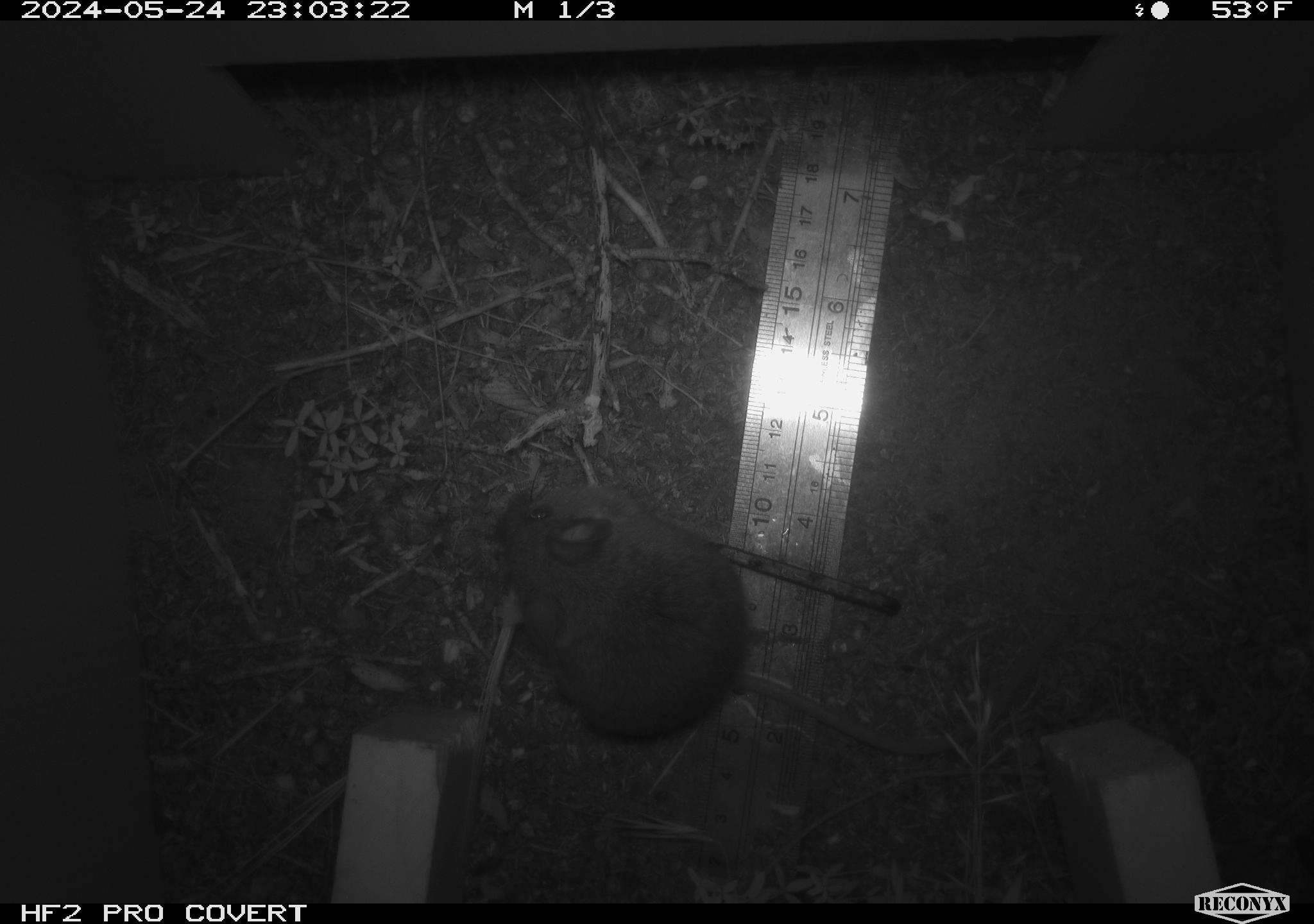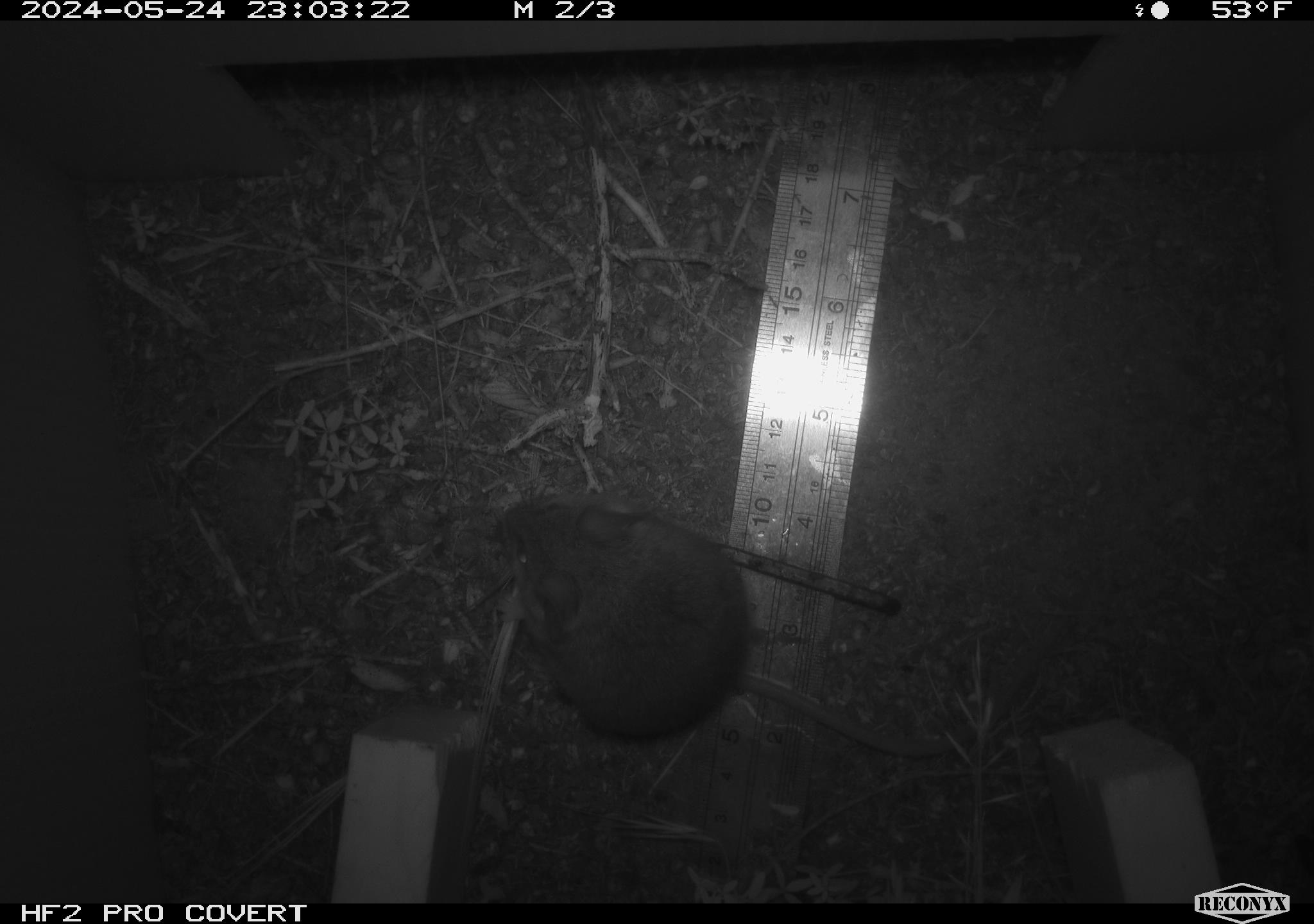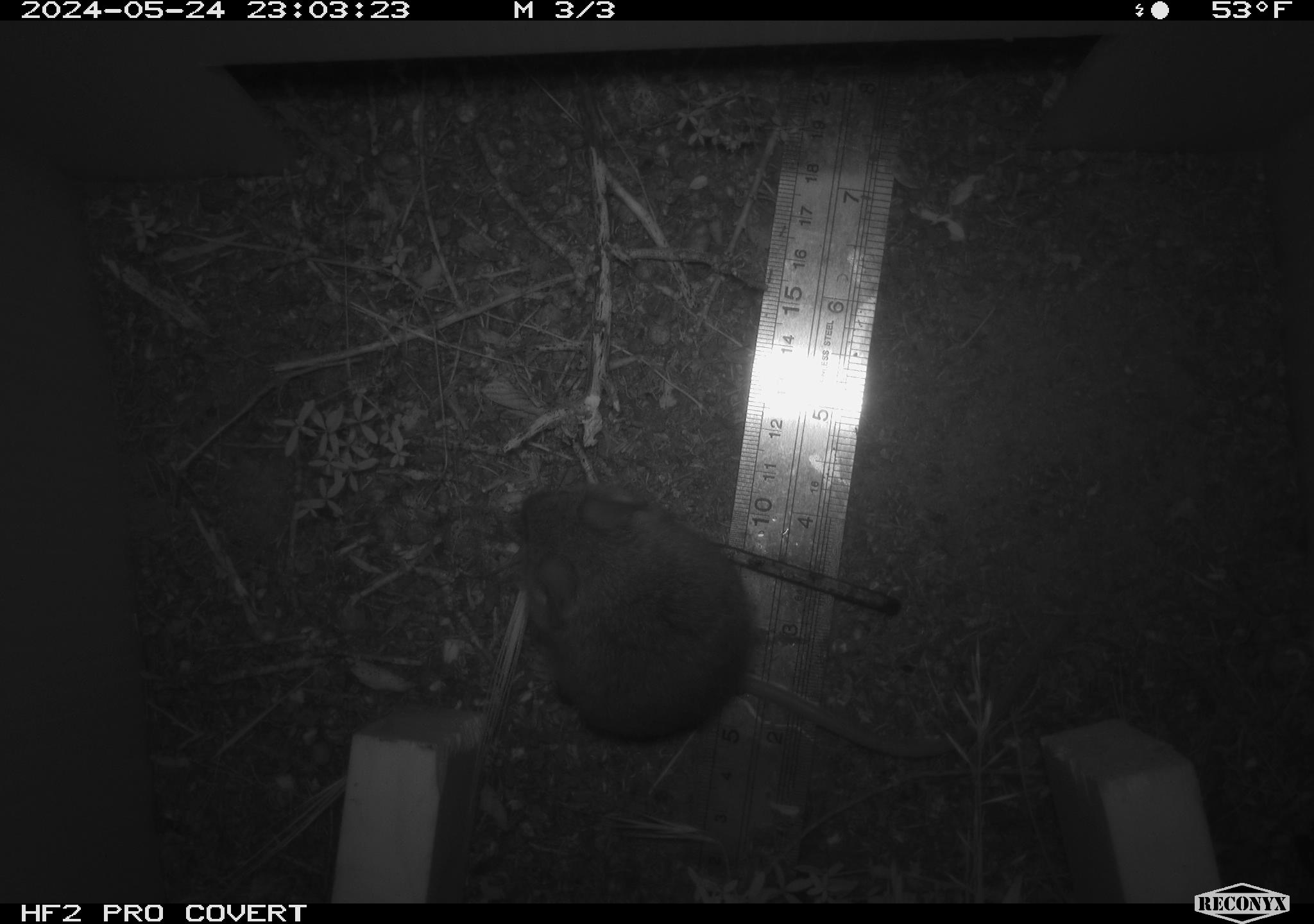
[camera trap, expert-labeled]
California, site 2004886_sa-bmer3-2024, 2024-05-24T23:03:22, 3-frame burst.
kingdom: Animalia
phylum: Chordata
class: Mammalia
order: Rodentia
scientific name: Rodentia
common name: mouse species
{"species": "mouse species (Rodentia)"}